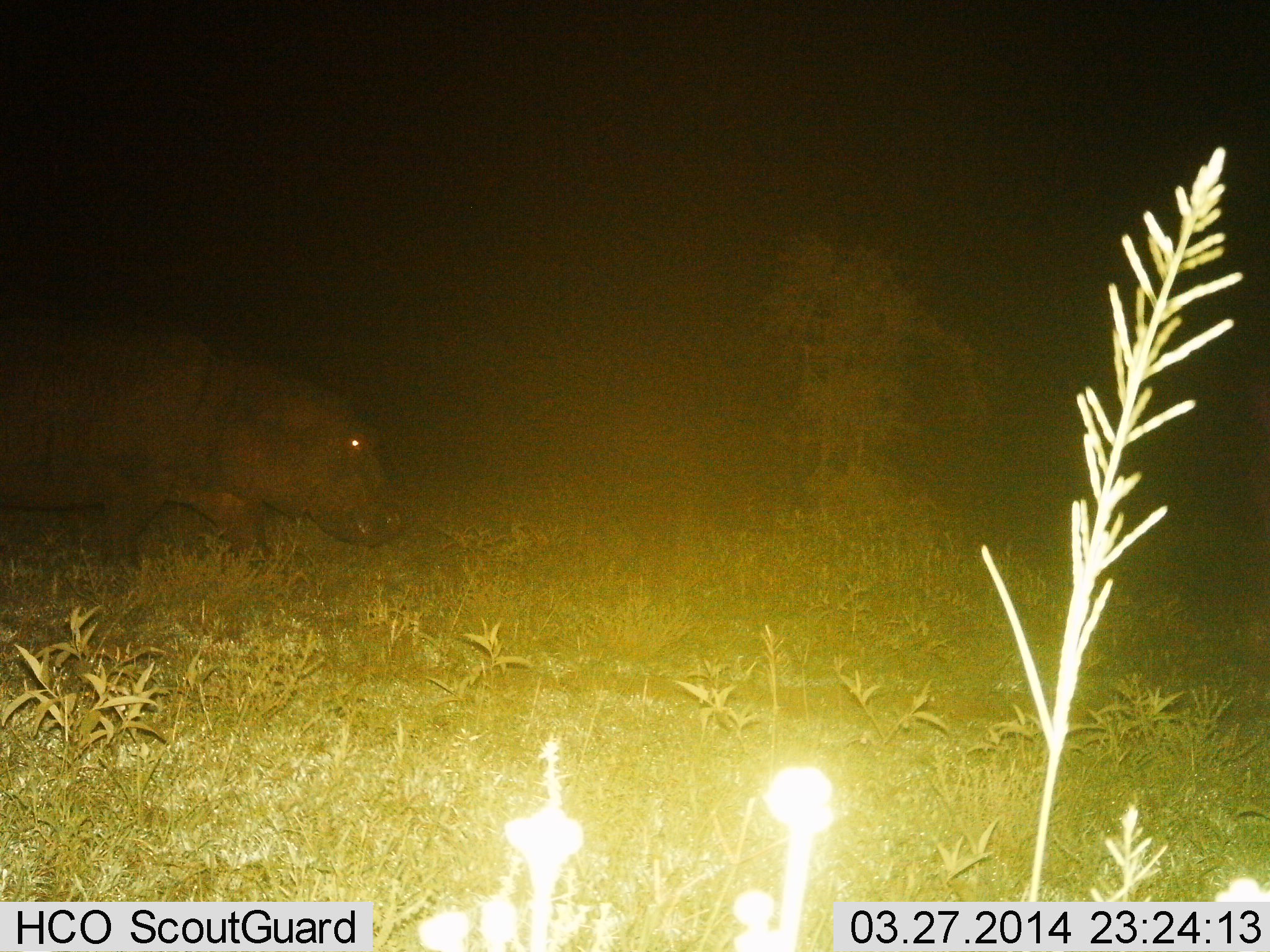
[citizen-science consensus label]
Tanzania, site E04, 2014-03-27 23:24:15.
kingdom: Animalia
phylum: Chordata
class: Mammalia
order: Artiodactyla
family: Hippopotamidae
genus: Hippopotamus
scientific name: Hippopotamus amphibius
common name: hippopotamus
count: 1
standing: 10%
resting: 0%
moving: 90%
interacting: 0%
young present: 0%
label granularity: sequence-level